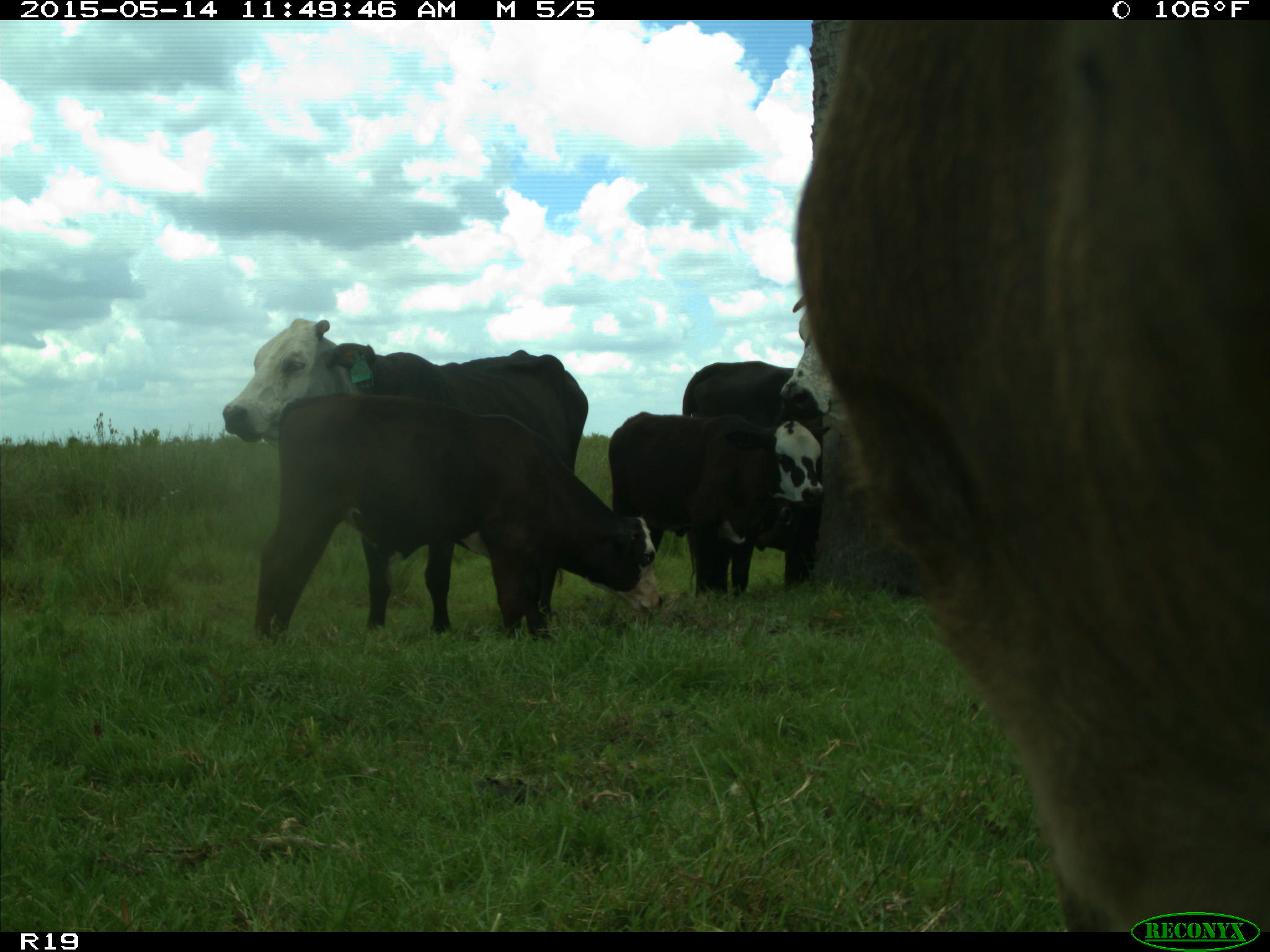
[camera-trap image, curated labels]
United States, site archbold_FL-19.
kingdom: Animalia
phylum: Chordata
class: Mammalia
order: Artiodactyla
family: Bovidae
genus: Bos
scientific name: Bos taurus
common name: domestic cow